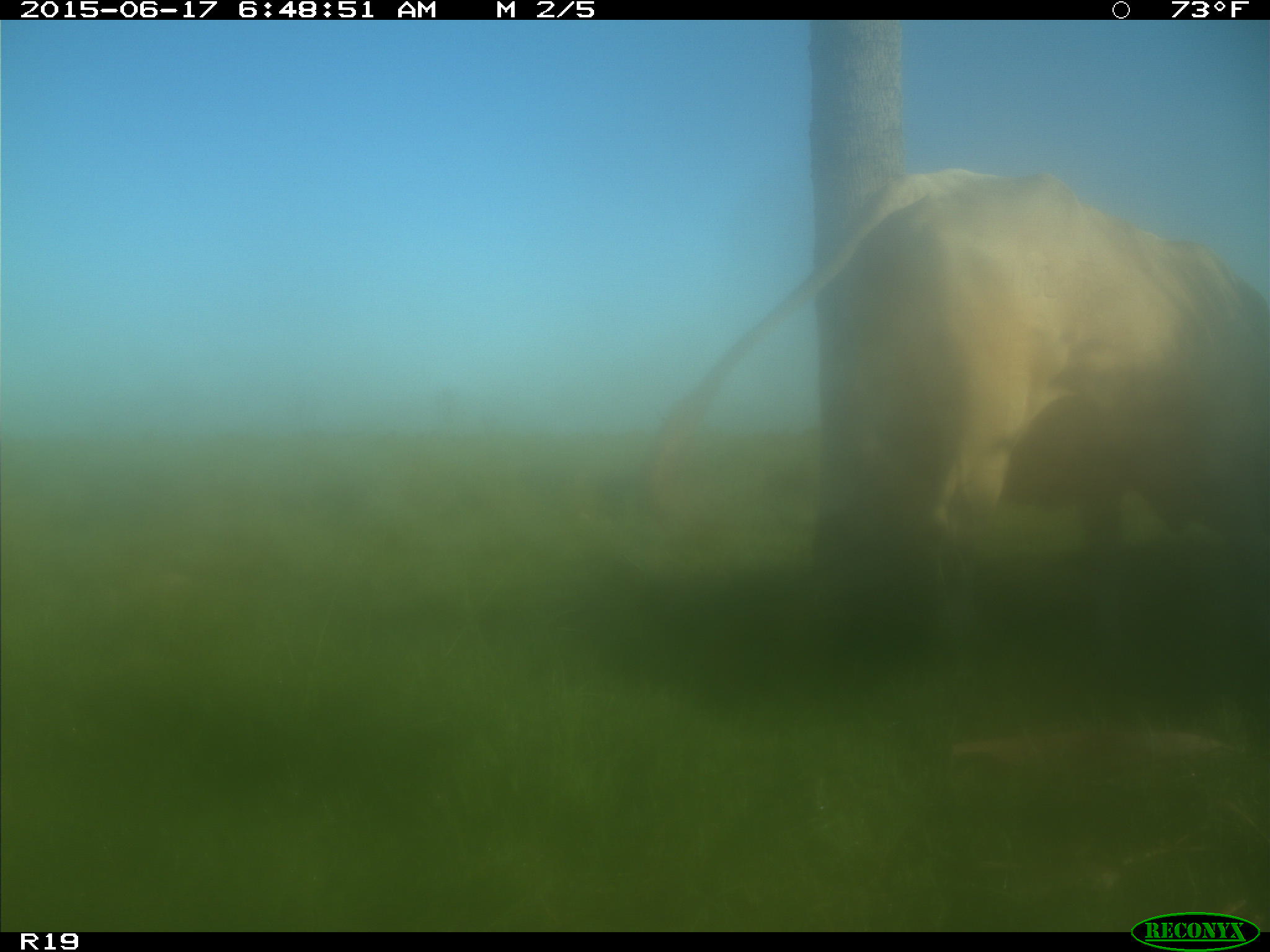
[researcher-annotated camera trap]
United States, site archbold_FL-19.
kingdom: Animalia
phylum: Chordata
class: Mammalia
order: Artiodactyla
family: Bovidae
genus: Bos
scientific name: Bos taurus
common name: domestic cow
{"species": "Bos taurus (domestic cow)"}